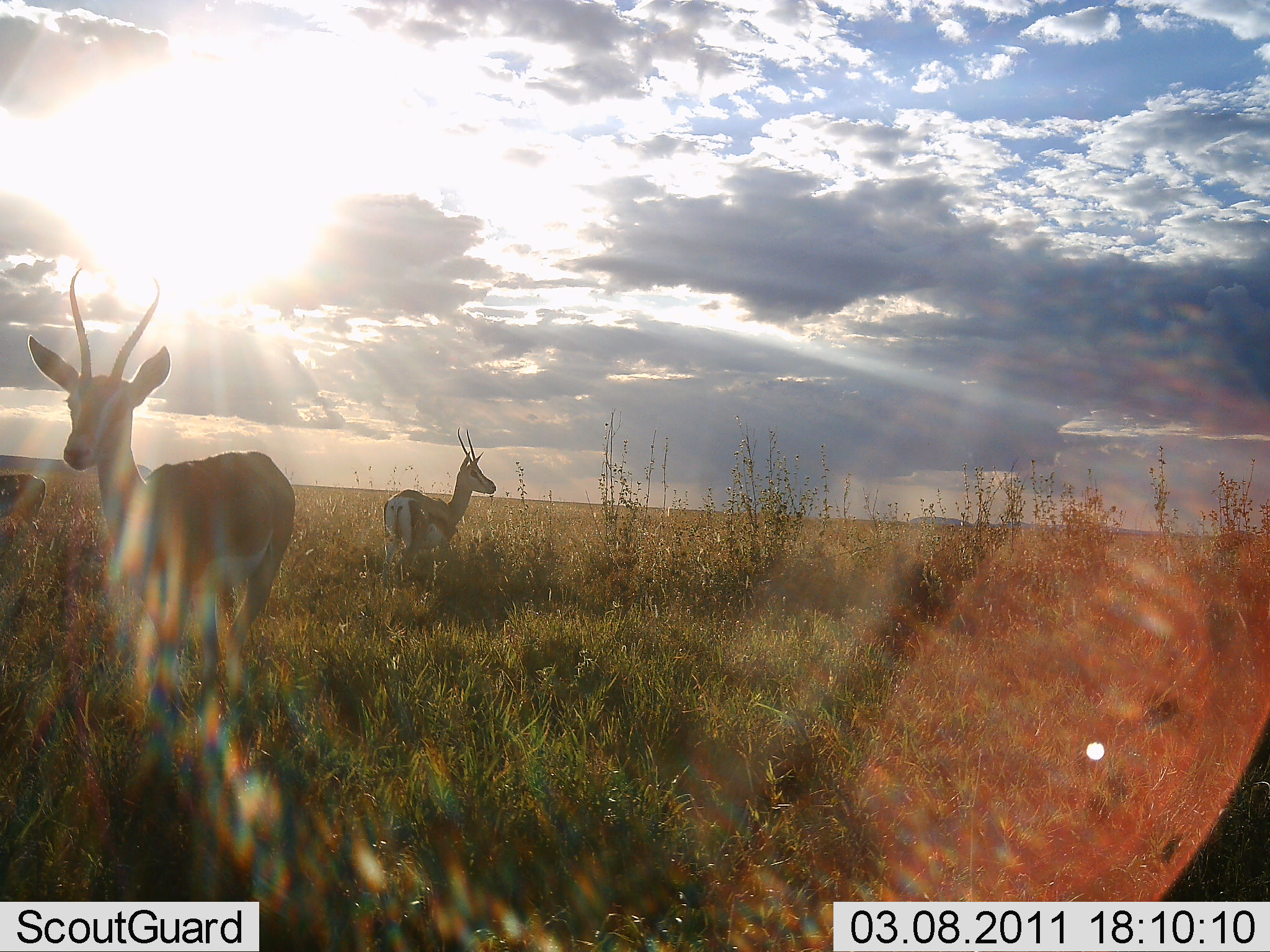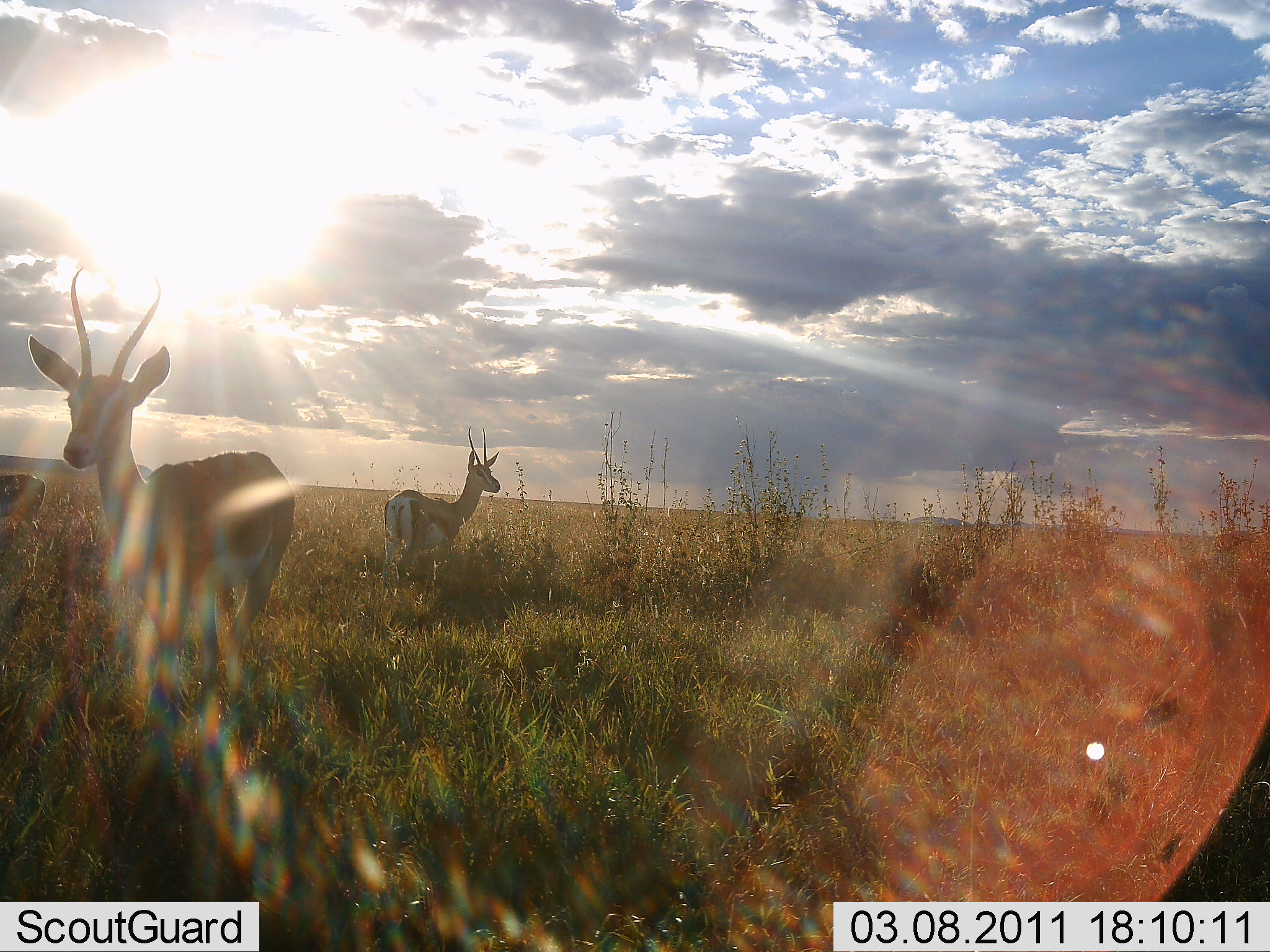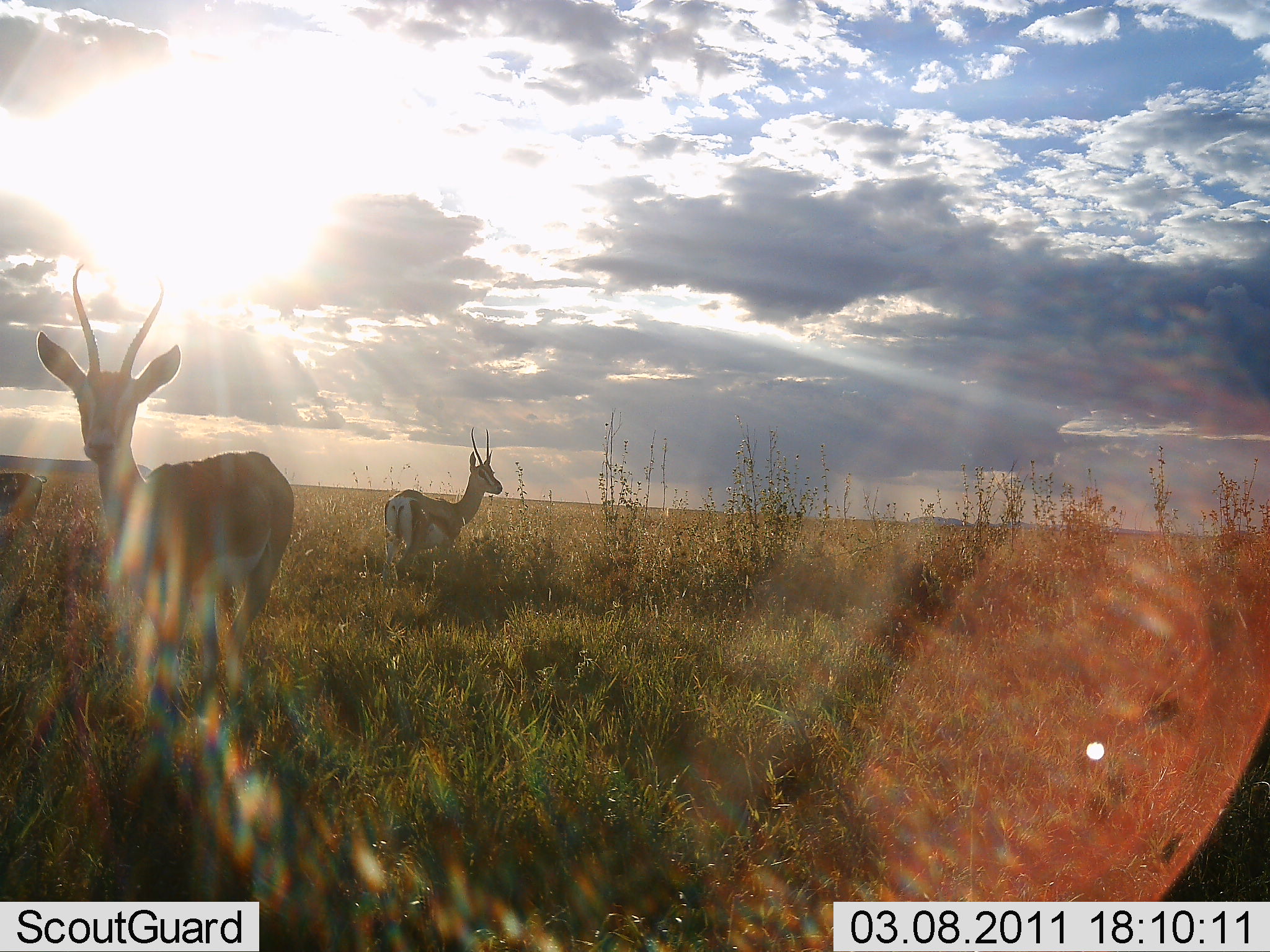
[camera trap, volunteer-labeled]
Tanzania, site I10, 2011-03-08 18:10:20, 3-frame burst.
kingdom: Animalia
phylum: Chordata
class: Mammalia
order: Artiodactyla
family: Bovidae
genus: Nanger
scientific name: Nanger granti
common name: grant's gazelle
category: gazellegrants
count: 2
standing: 100%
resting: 0%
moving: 0%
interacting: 0%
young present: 0%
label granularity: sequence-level